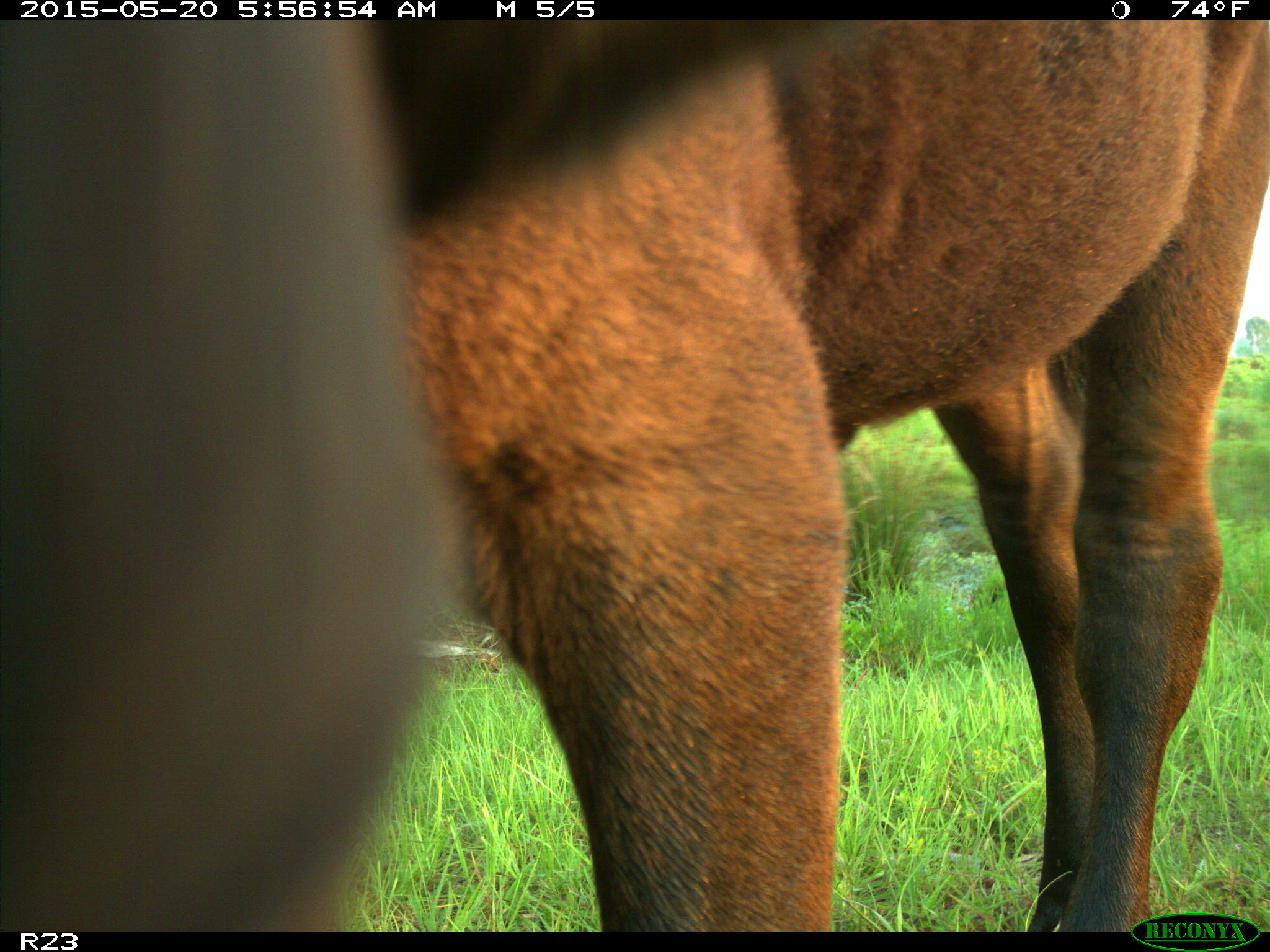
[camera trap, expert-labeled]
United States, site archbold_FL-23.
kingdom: Animalia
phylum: Chordata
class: Mammalia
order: Artiodactyla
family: Bovidae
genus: Bos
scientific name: Bos taurus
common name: domestic cow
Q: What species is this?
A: Bos taurus (domestic cow).